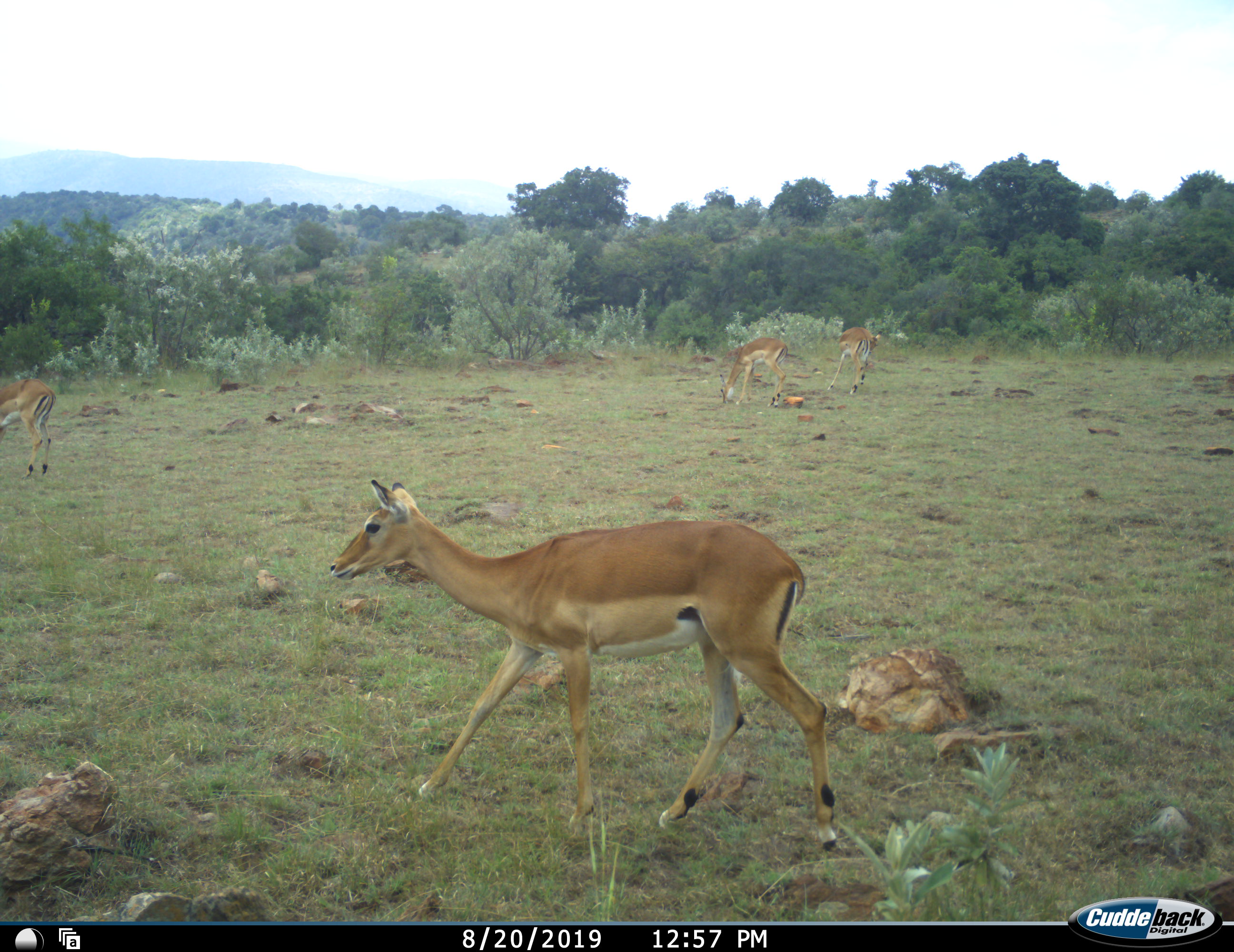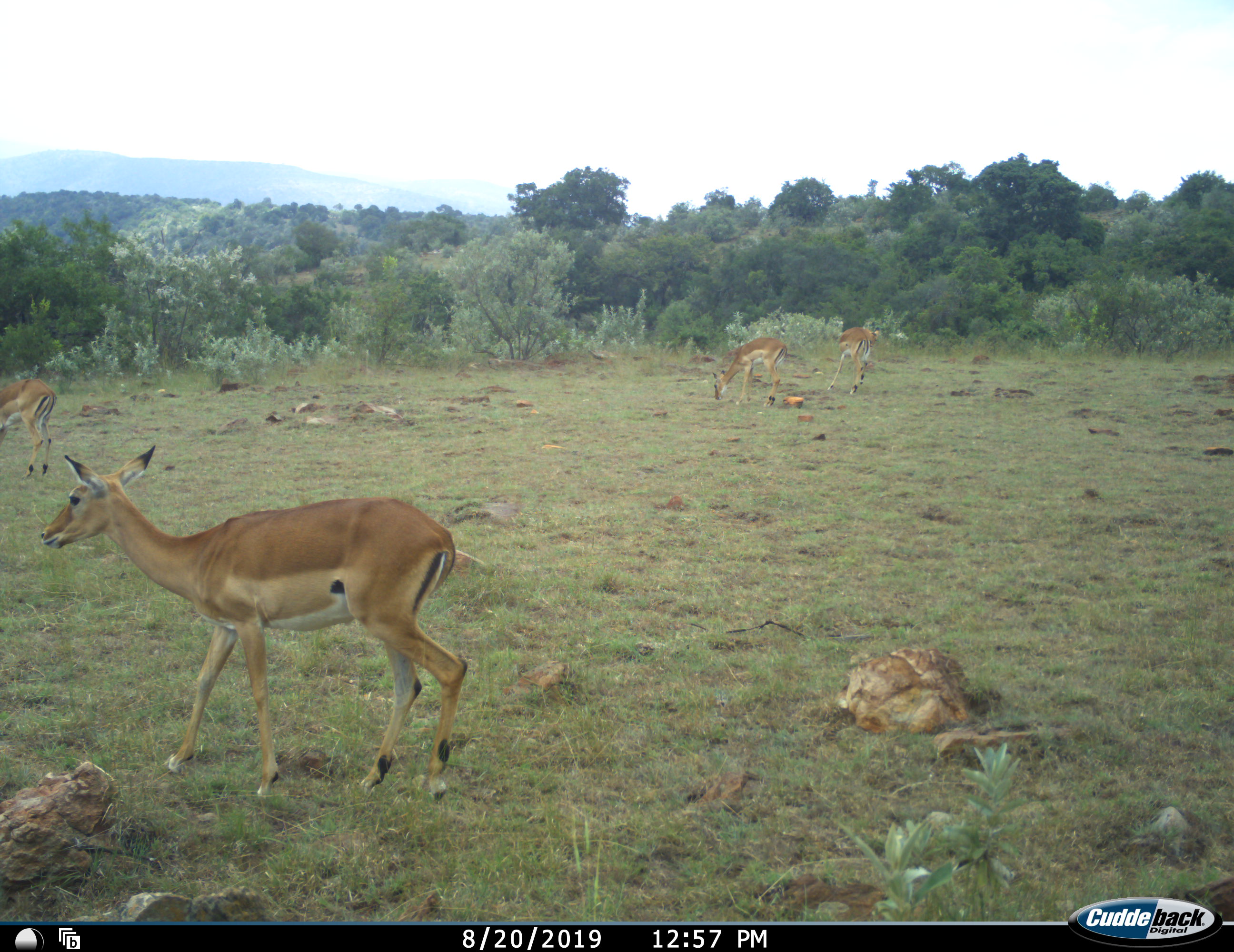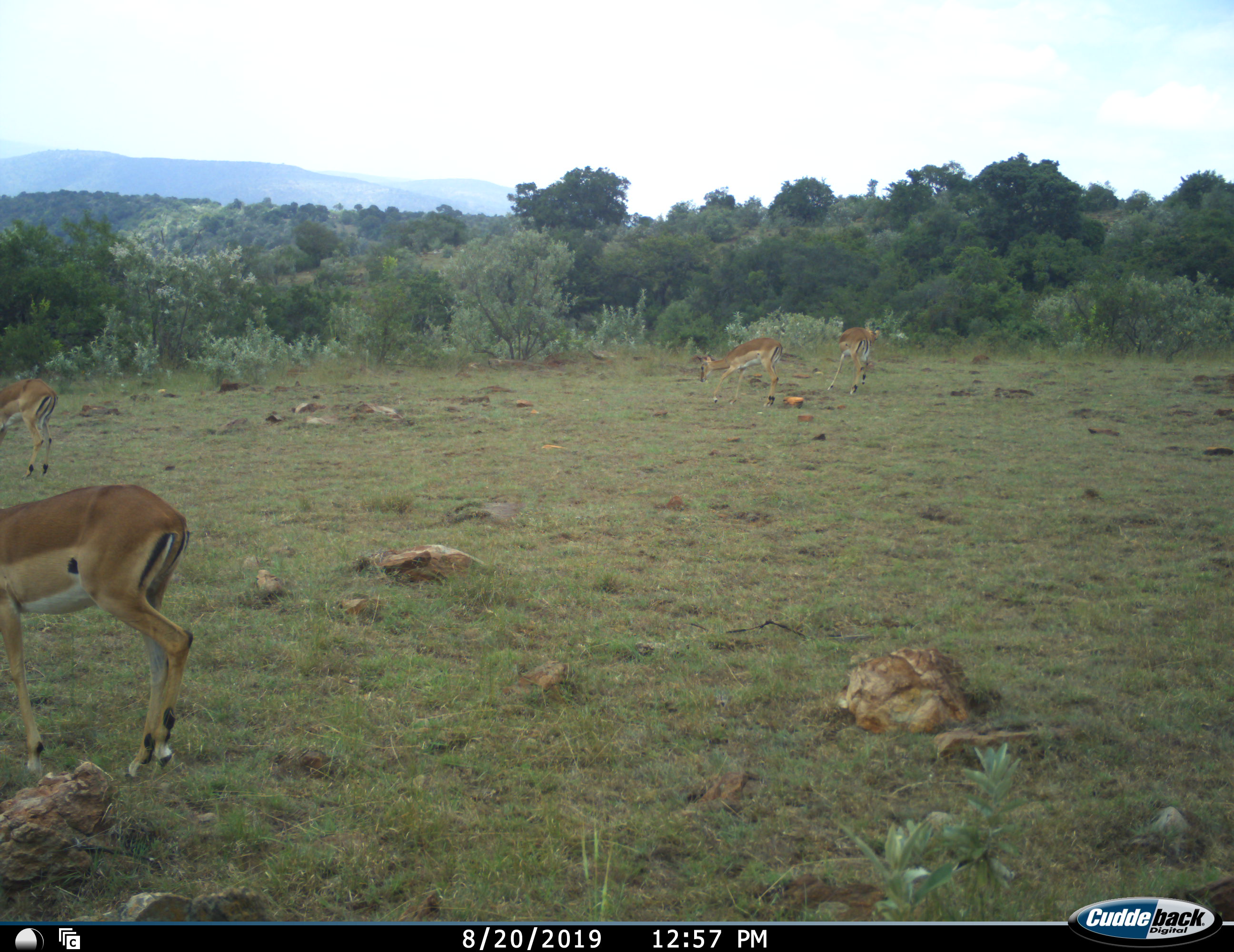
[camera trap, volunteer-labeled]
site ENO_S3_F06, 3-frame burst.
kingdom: Animalia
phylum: Chordata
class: Mammalia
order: Artiodactyla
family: Bovidae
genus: Aepyceros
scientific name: Aepyceros melampus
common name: impala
Impala (Aepyceros melampus), count 4. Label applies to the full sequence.